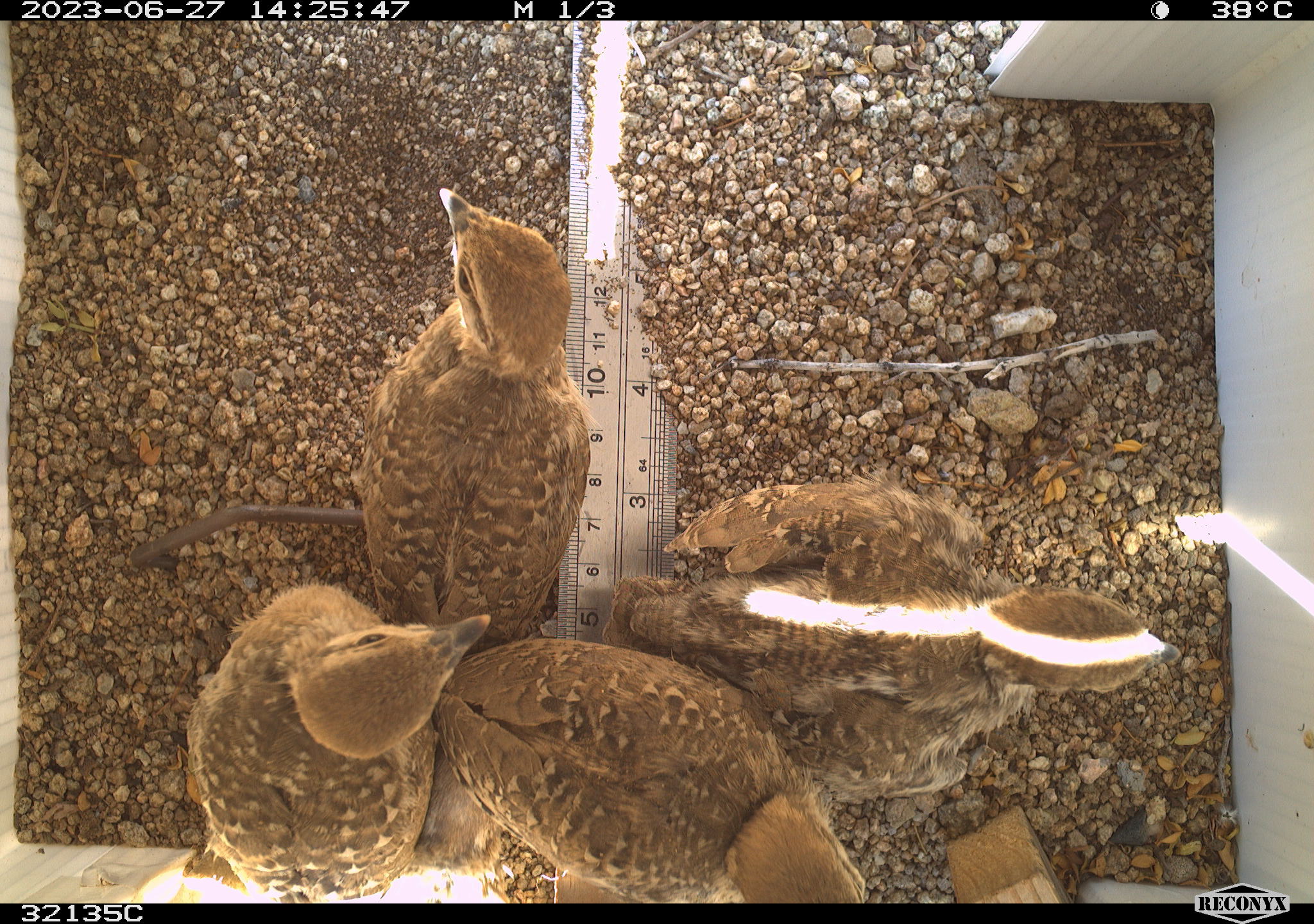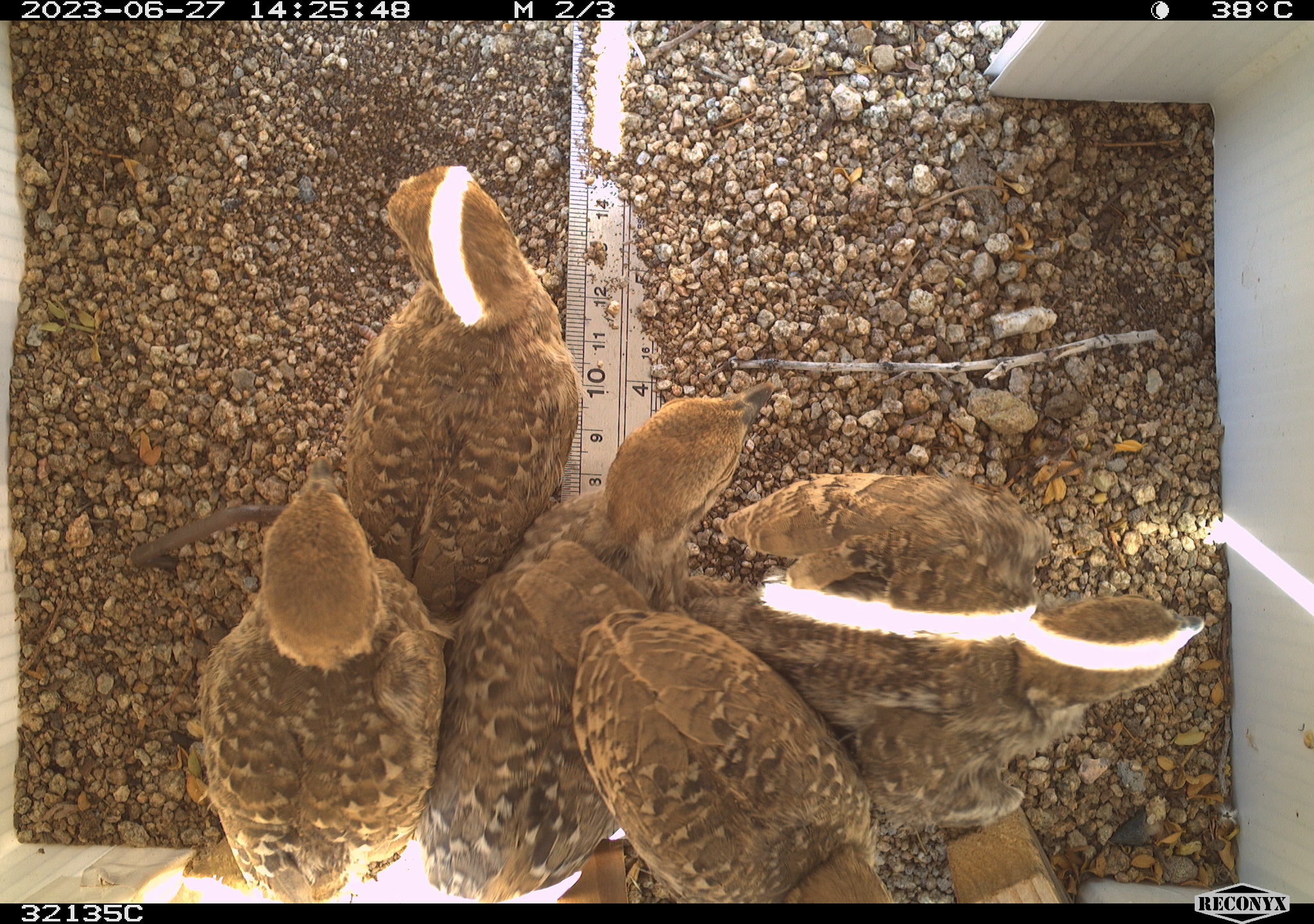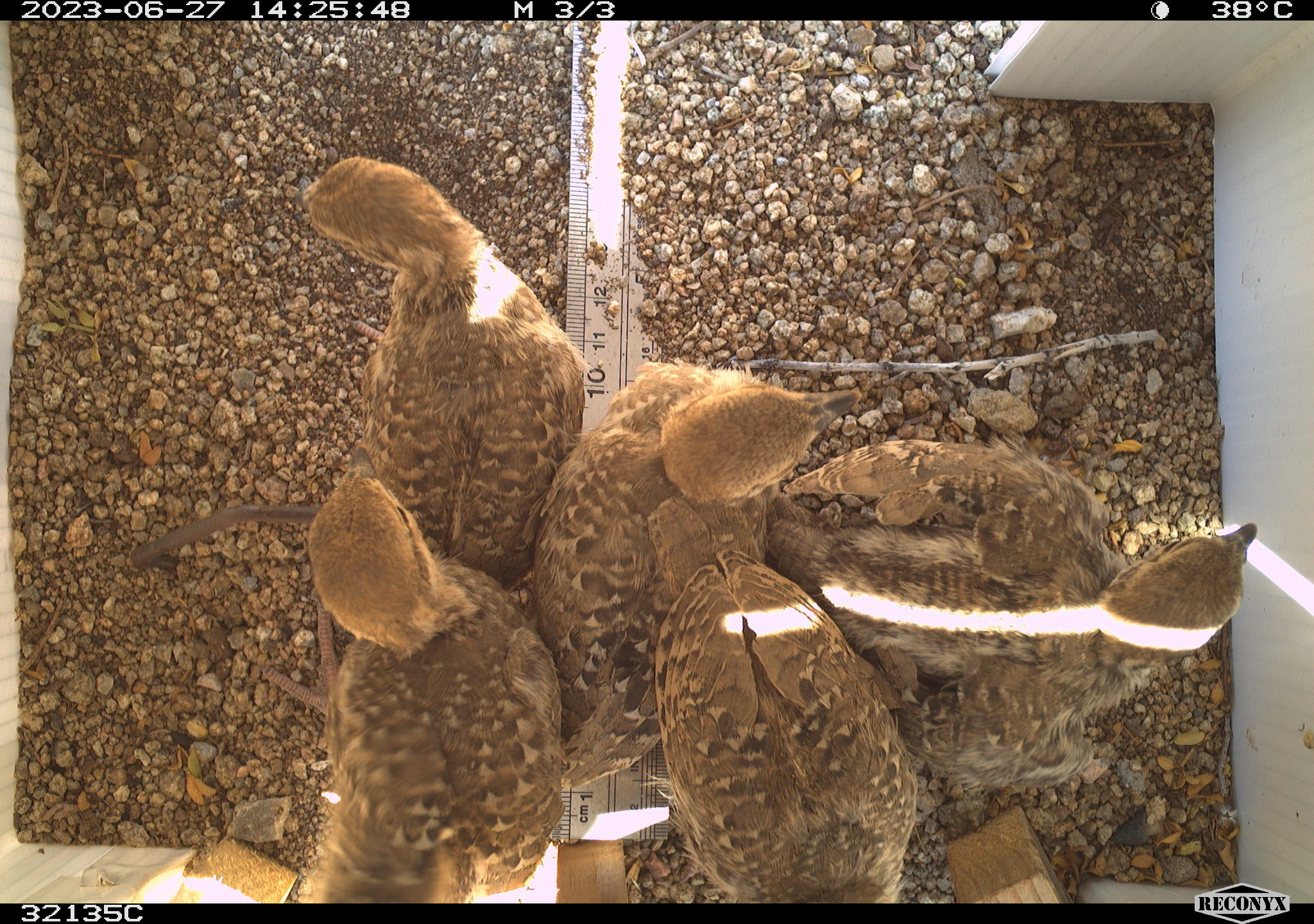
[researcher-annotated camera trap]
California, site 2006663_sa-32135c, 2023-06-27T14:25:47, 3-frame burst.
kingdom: Animalia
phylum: Chordata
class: Aves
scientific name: Aves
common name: bird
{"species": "bird (Aves)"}